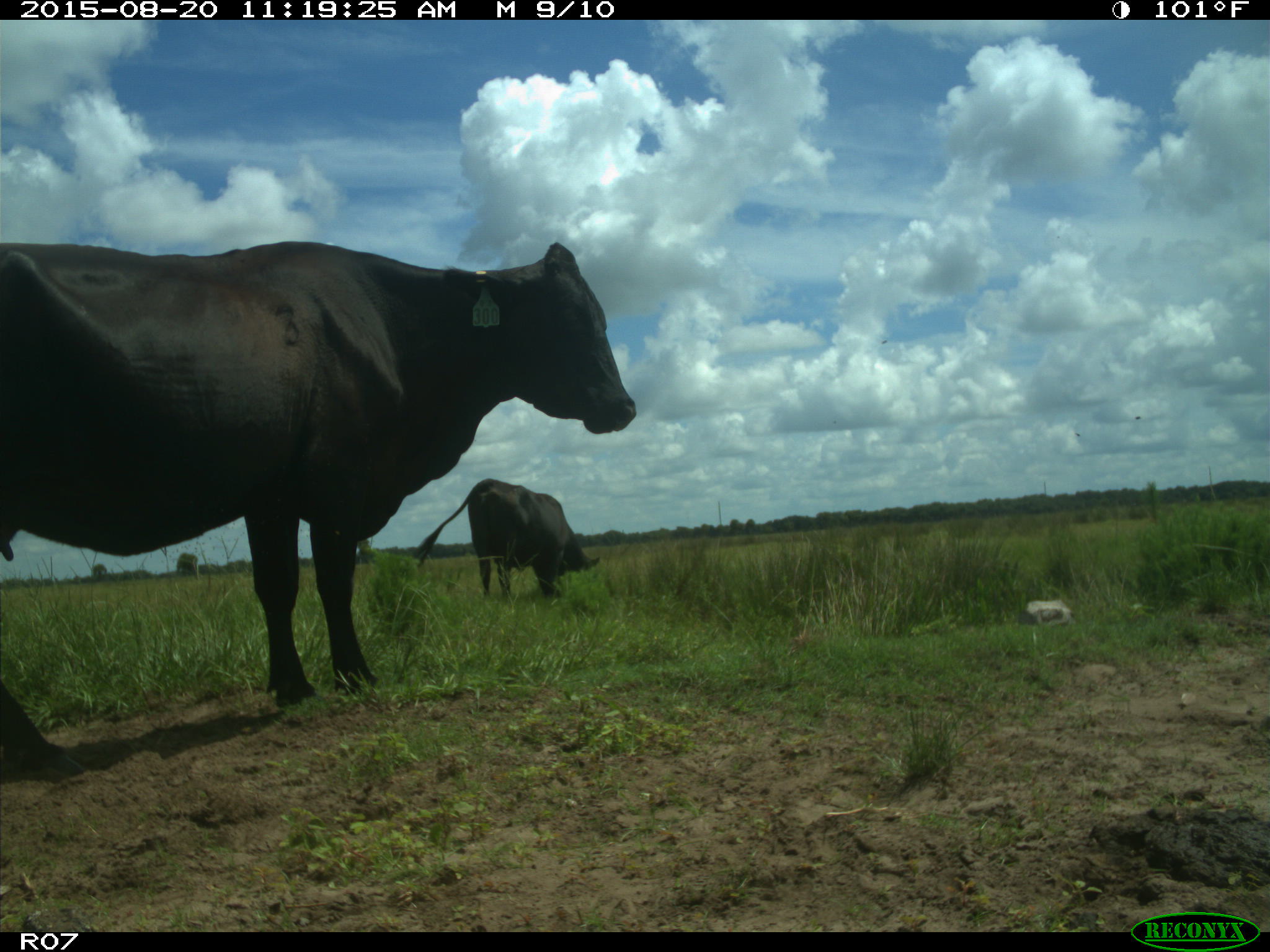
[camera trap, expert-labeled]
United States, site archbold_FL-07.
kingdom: Animalia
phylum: Chordata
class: Mammalia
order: Artiodactyla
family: Bovidae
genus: Bos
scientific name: Bos taurus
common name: domestic cow